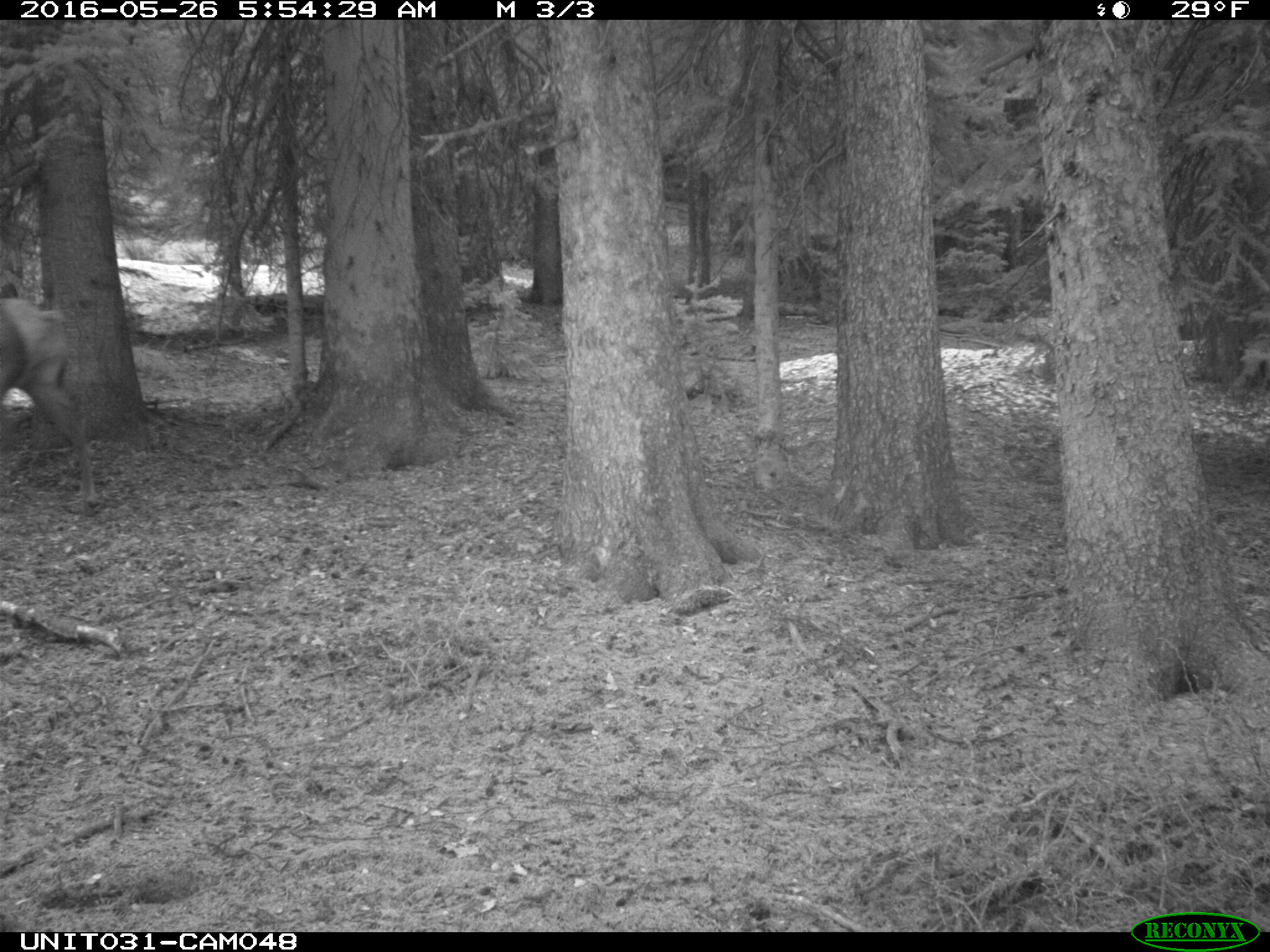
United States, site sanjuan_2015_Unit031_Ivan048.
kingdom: Animalia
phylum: Chordata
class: Mammalia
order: Artiodactyla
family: Cervidae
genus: Cervus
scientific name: Cervus elaphus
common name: red deer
Cervus elaphus (red deer).